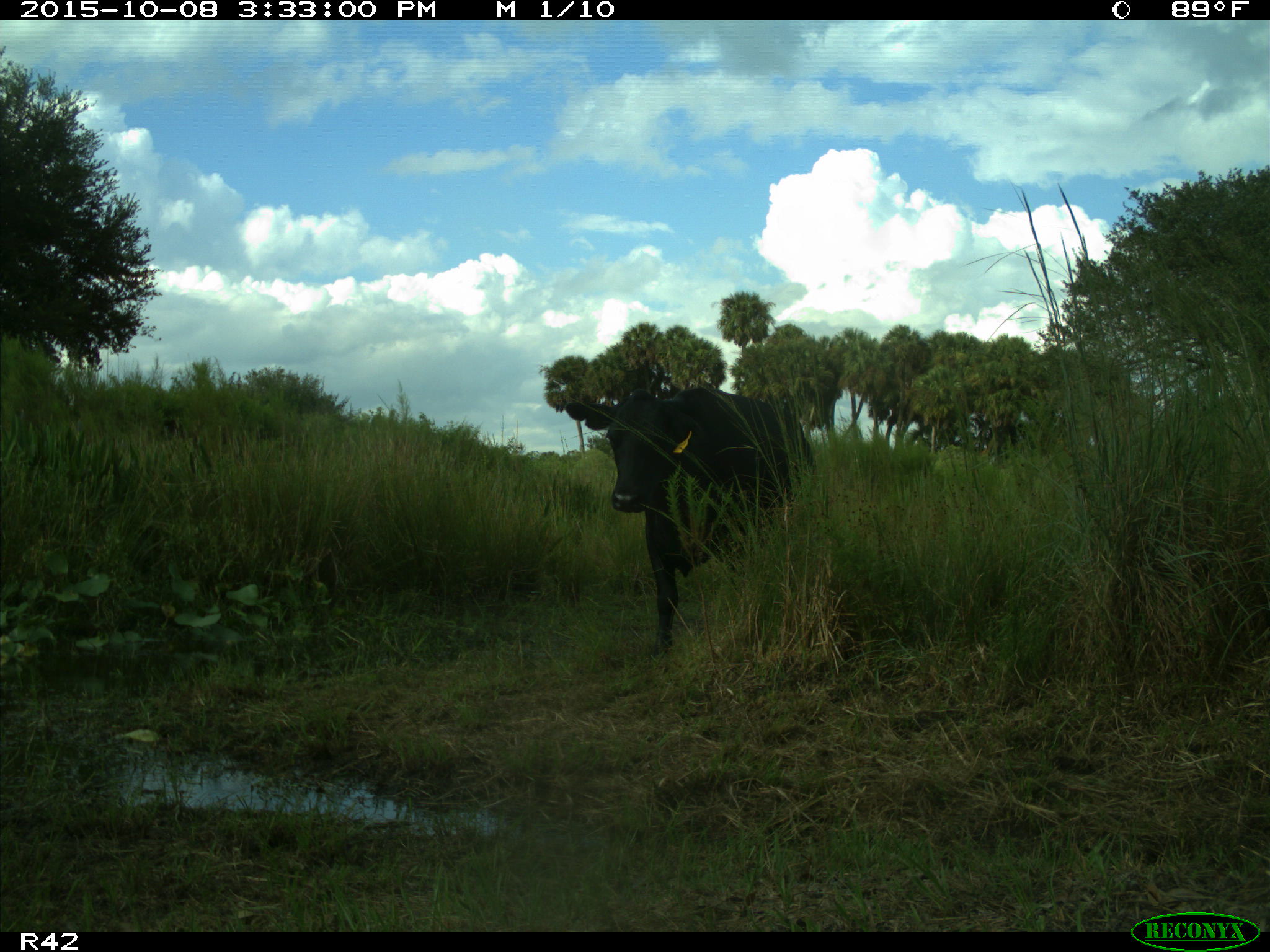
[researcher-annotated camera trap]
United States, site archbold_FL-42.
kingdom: Animalia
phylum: Chordata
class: Mammalia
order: Artiodactyla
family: Bovidae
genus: Bos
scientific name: Bos taurus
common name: domestic cow